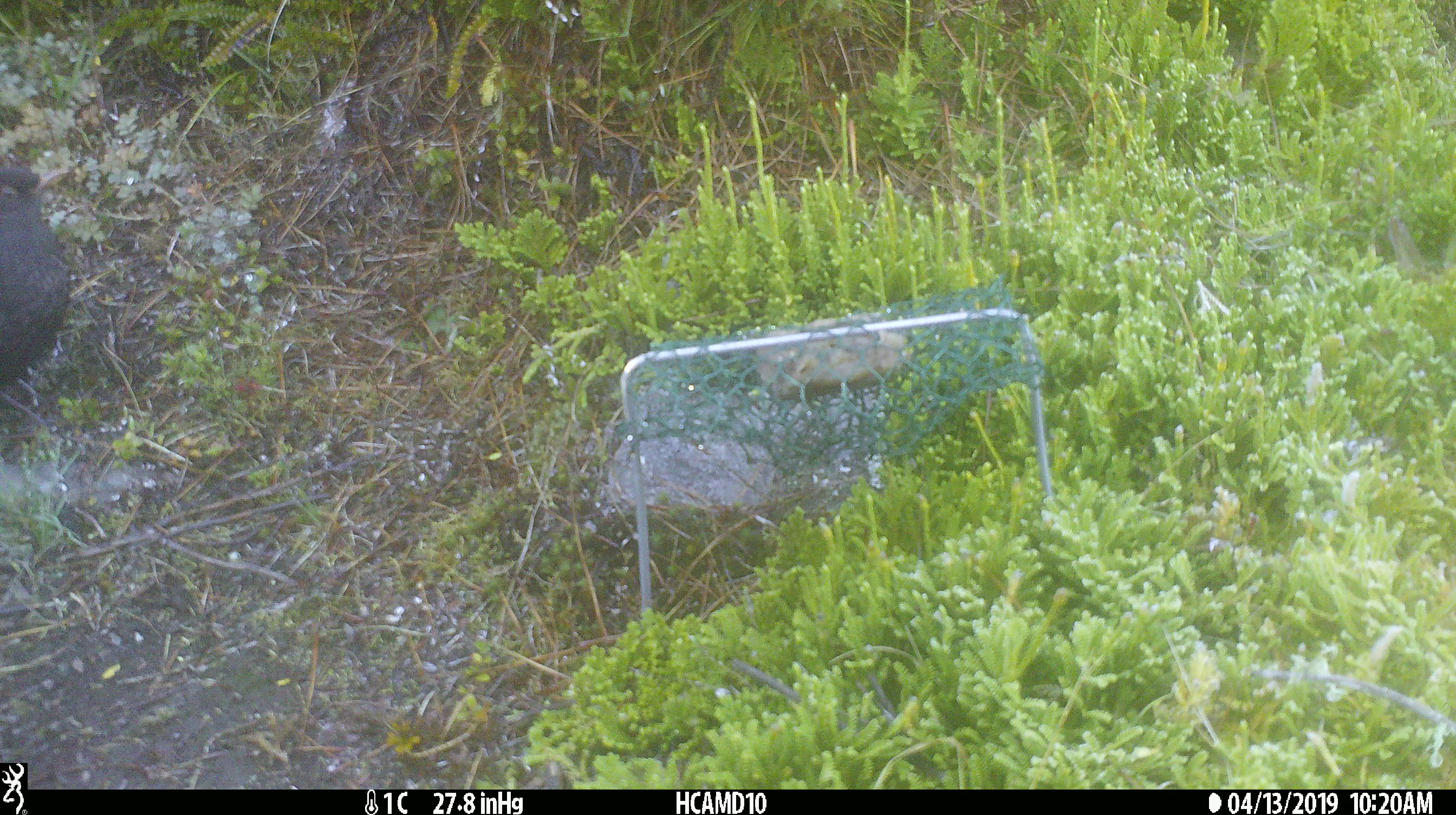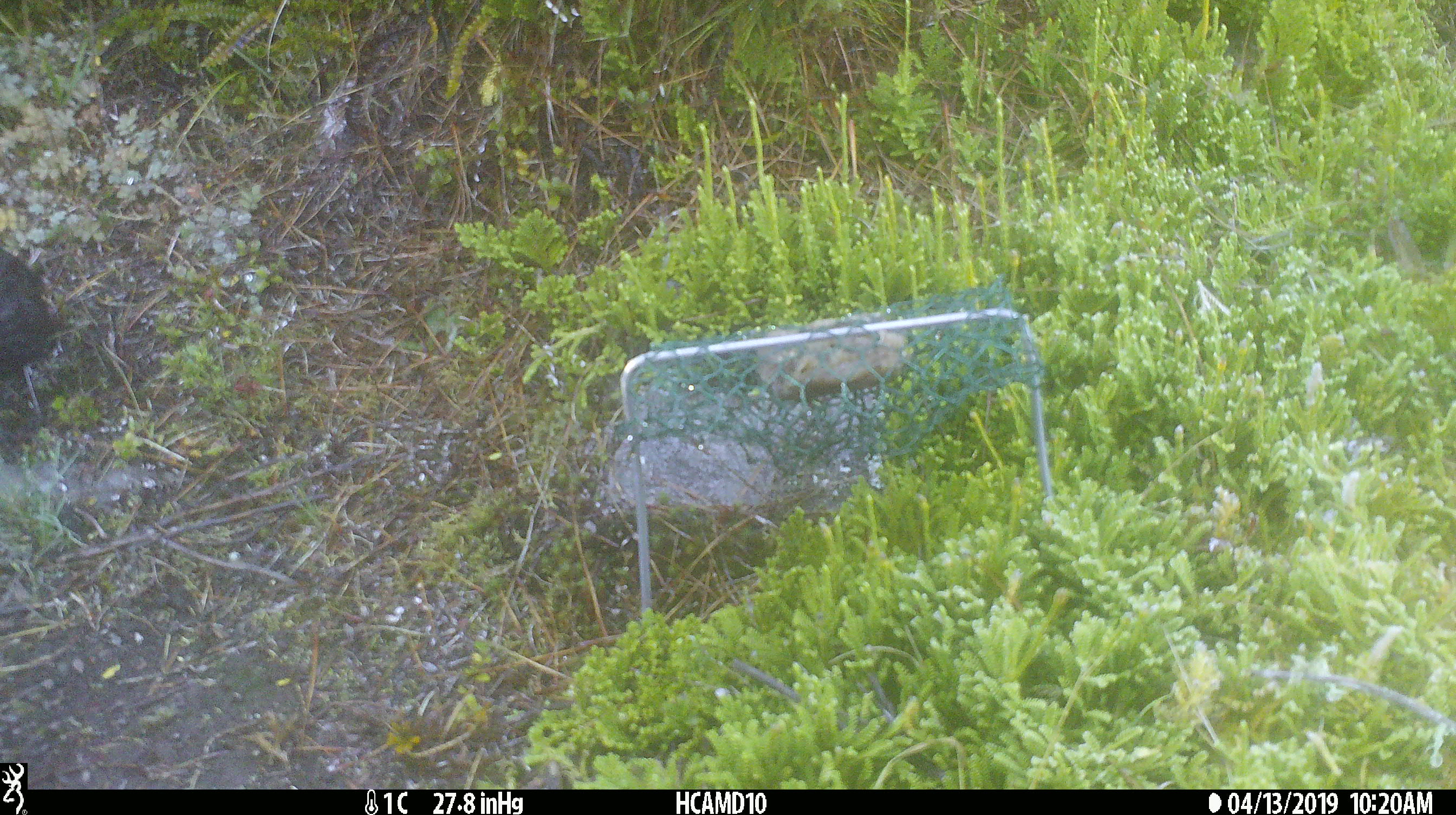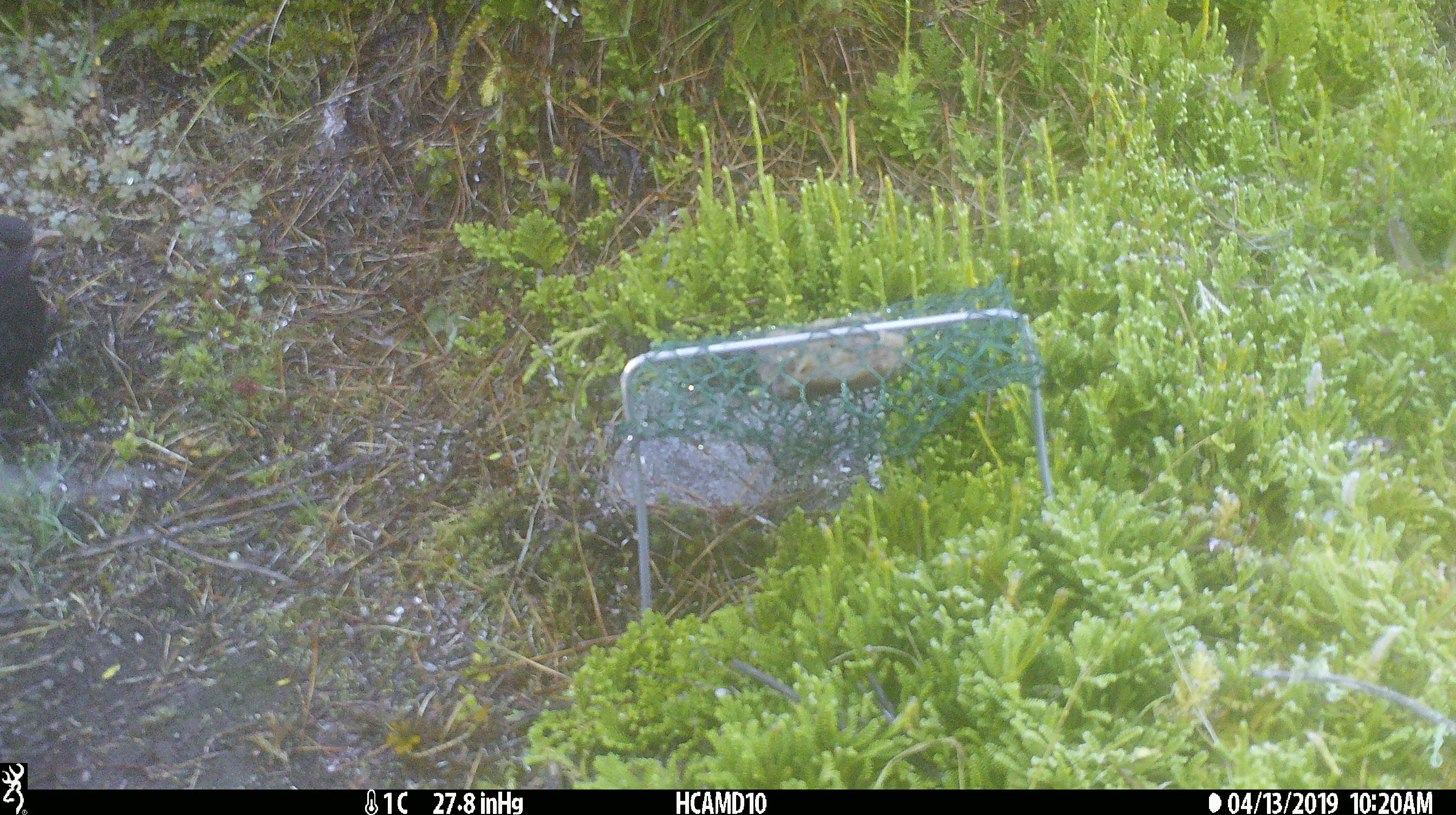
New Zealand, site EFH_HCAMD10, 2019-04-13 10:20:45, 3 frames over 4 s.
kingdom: Animalia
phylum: Chordata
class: Aves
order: Passeriformes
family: Turdidae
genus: Turdus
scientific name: Turdus merula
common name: eurasian blackbird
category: blackbird